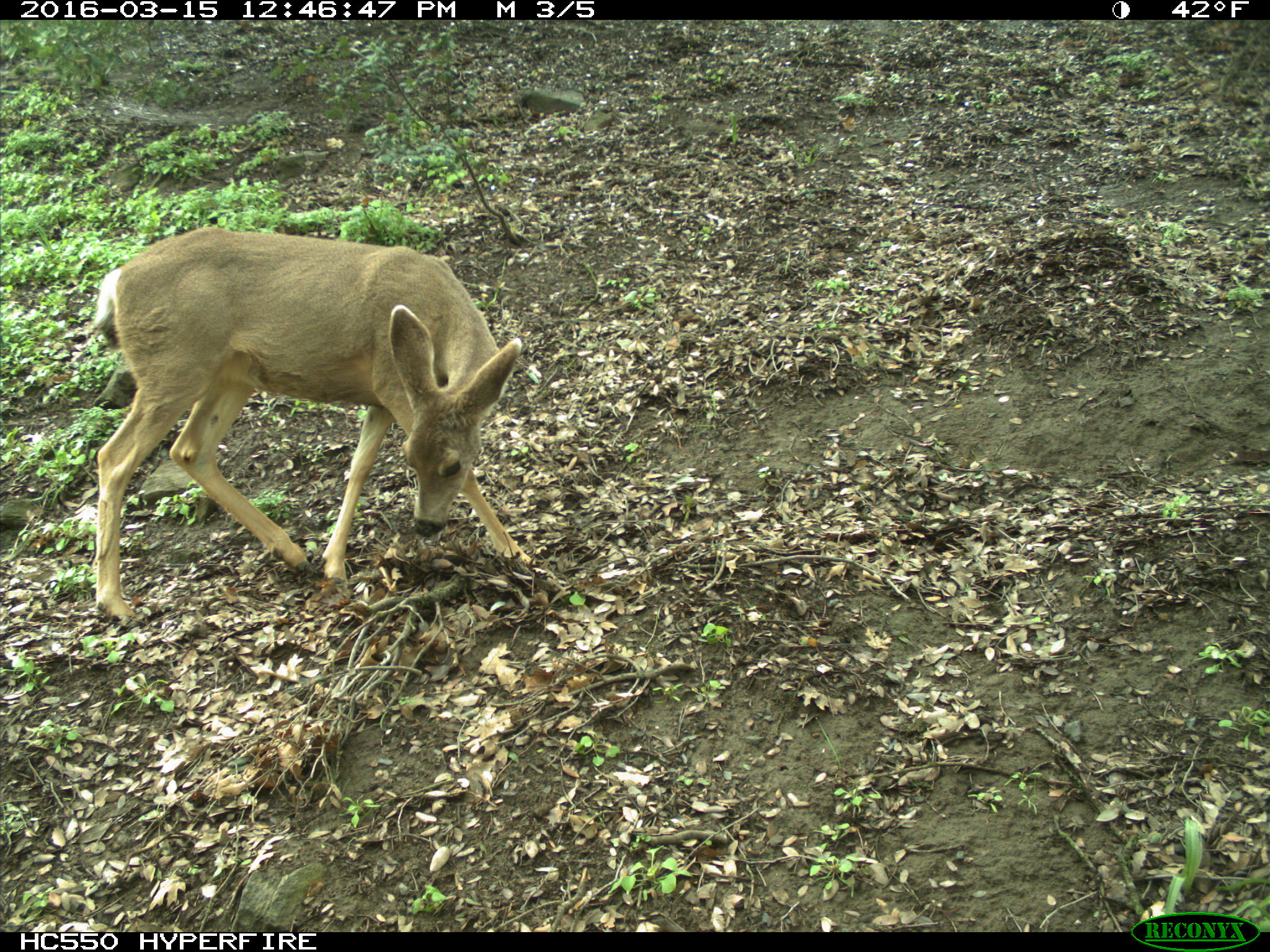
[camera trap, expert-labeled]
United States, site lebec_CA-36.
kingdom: Animalia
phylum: Chordata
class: Mammalia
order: Artiodactyla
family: Cervidae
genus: Odocoileus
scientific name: Odocoileus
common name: deer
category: unidentified deer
Unidentified deer (deer) (Odocoileus).